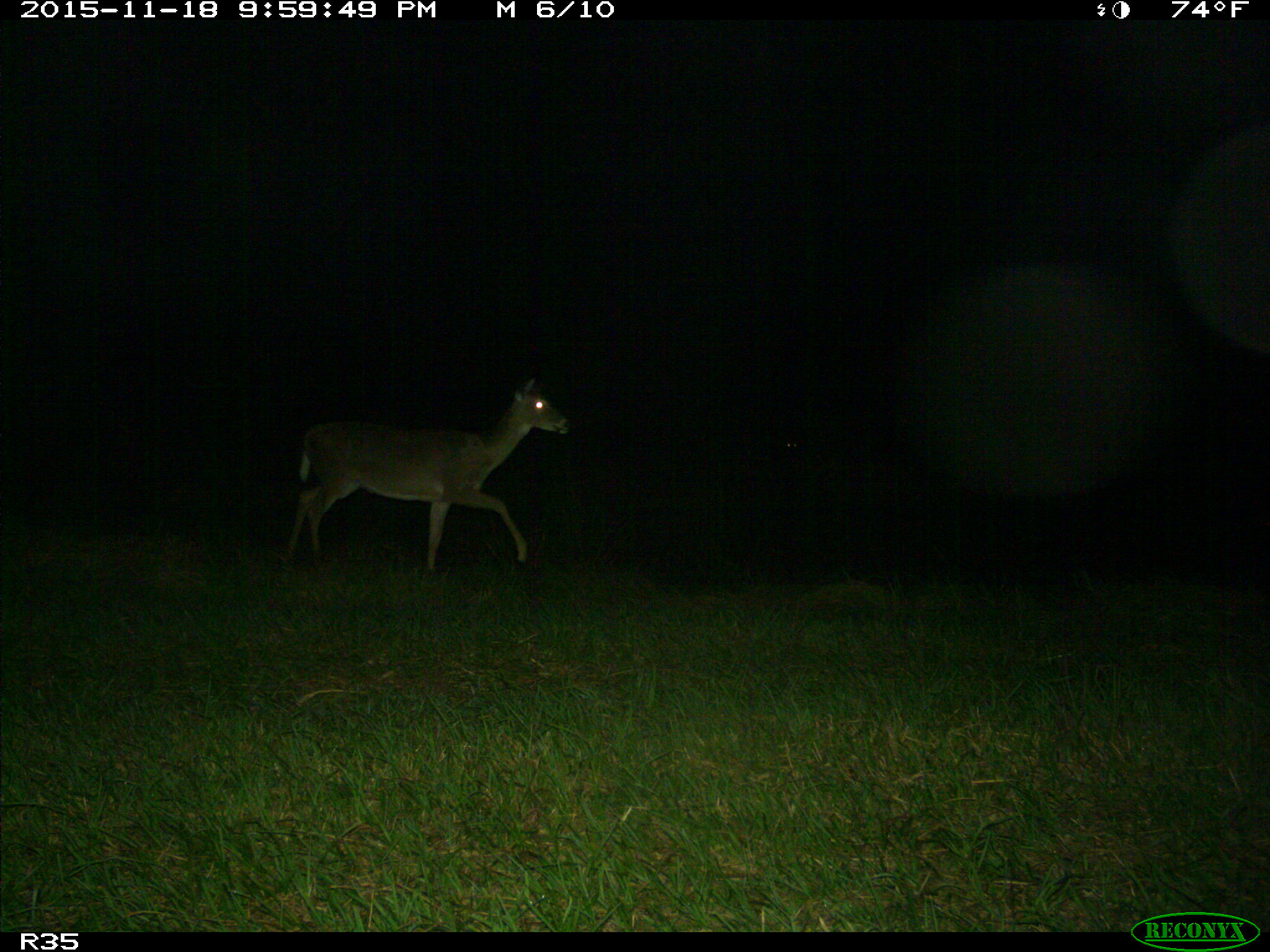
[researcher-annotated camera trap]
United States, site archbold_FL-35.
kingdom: Animalia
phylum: Chordata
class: Mammalia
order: Artiodactyla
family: Cervidae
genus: Odocoileus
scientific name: Odocoileus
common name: deer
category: unidentified deer